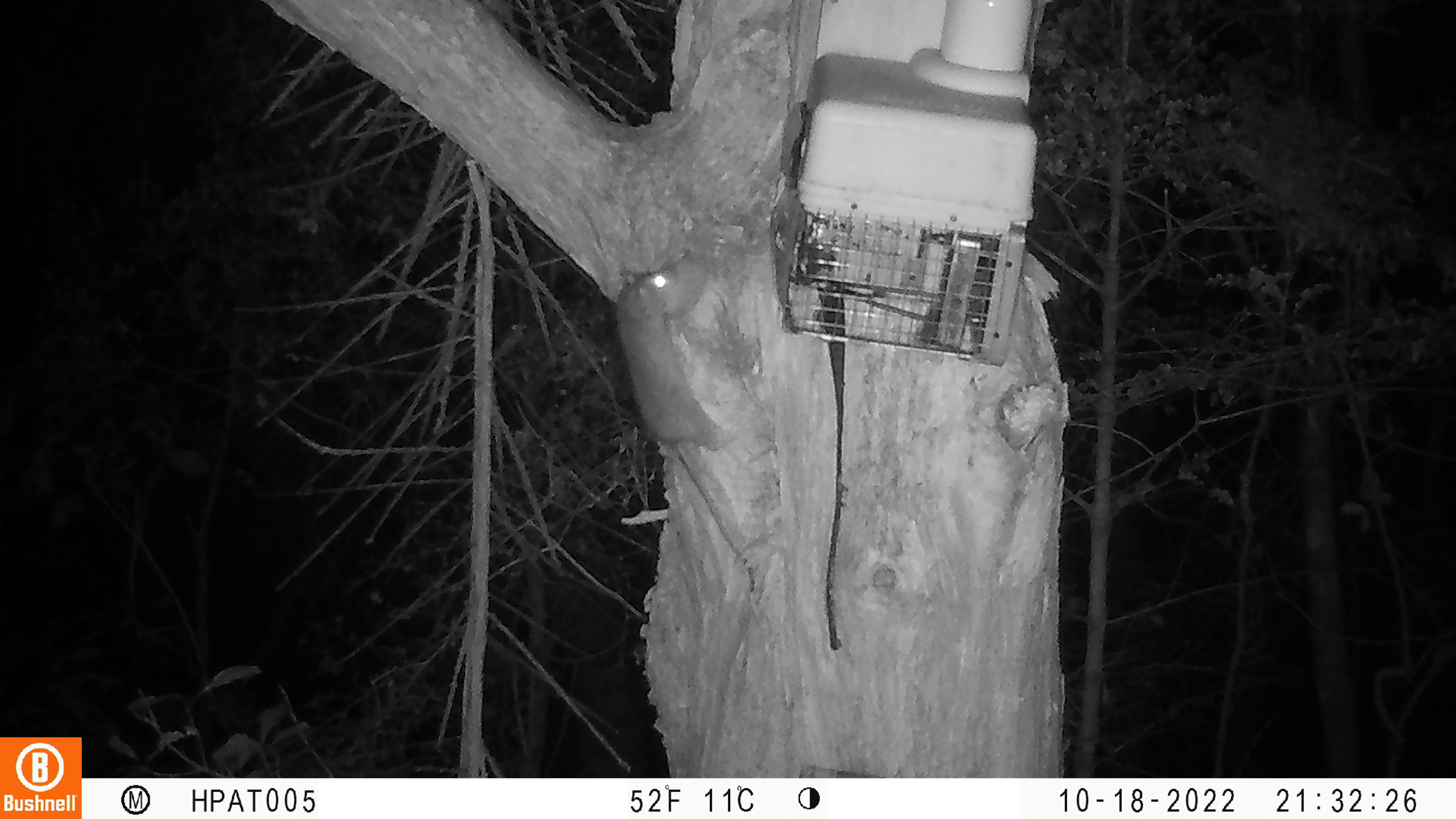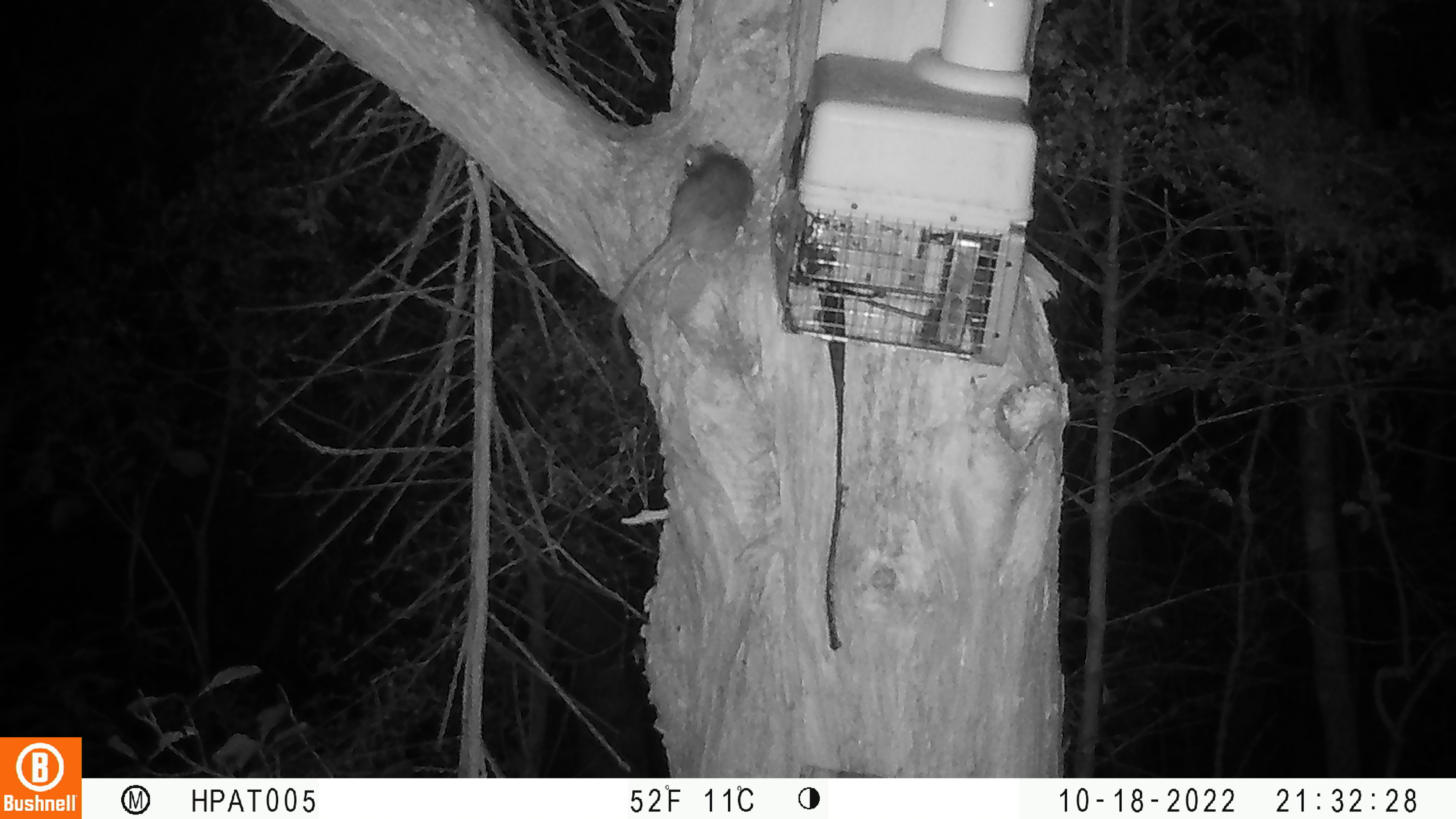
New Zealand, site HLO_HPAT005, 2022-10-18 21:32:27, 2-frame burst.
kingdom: Animalia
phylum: Chordata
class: Mammalia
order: Rodentia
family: Muridae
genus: Rattus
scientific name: Rattus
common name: rat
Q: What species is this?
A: Rat (Rattus).